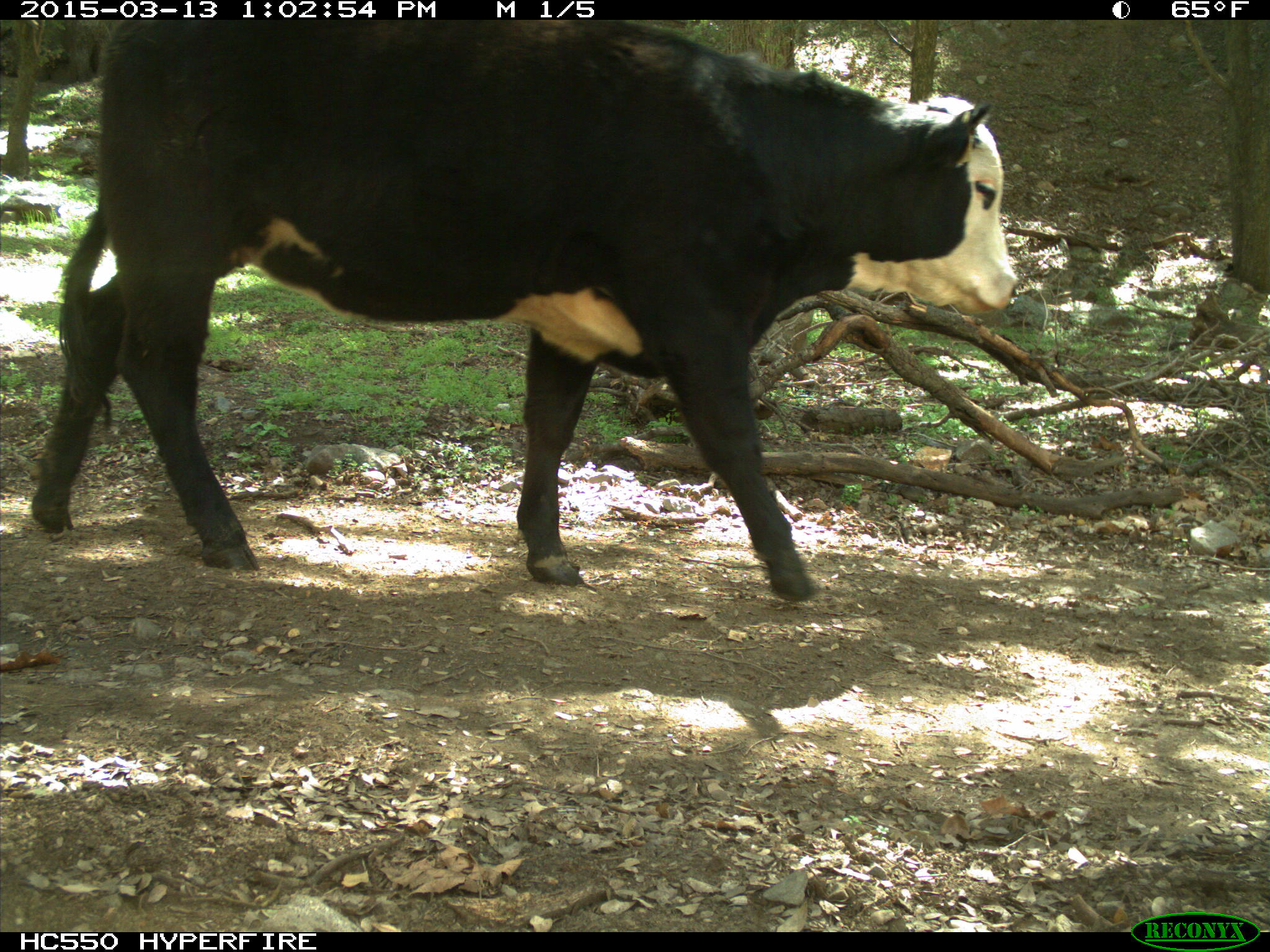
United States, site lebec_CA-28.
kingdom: Animalia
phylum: Chordata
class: Mammalia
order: Artiodactyla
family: Bovidae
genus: Bos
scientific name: Bos taurus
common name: domestic cow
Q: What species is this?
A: Bos taurus (domestic cow).